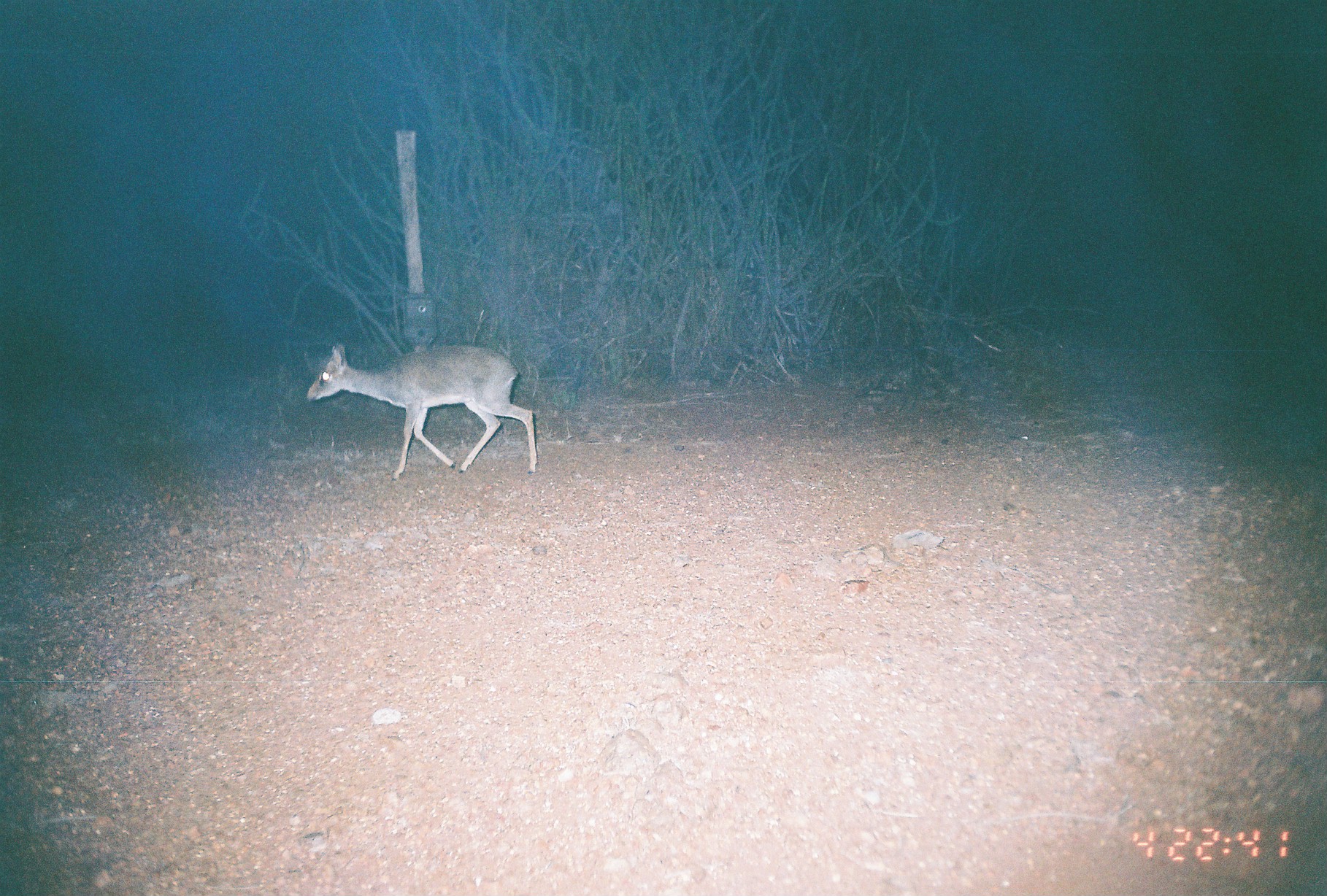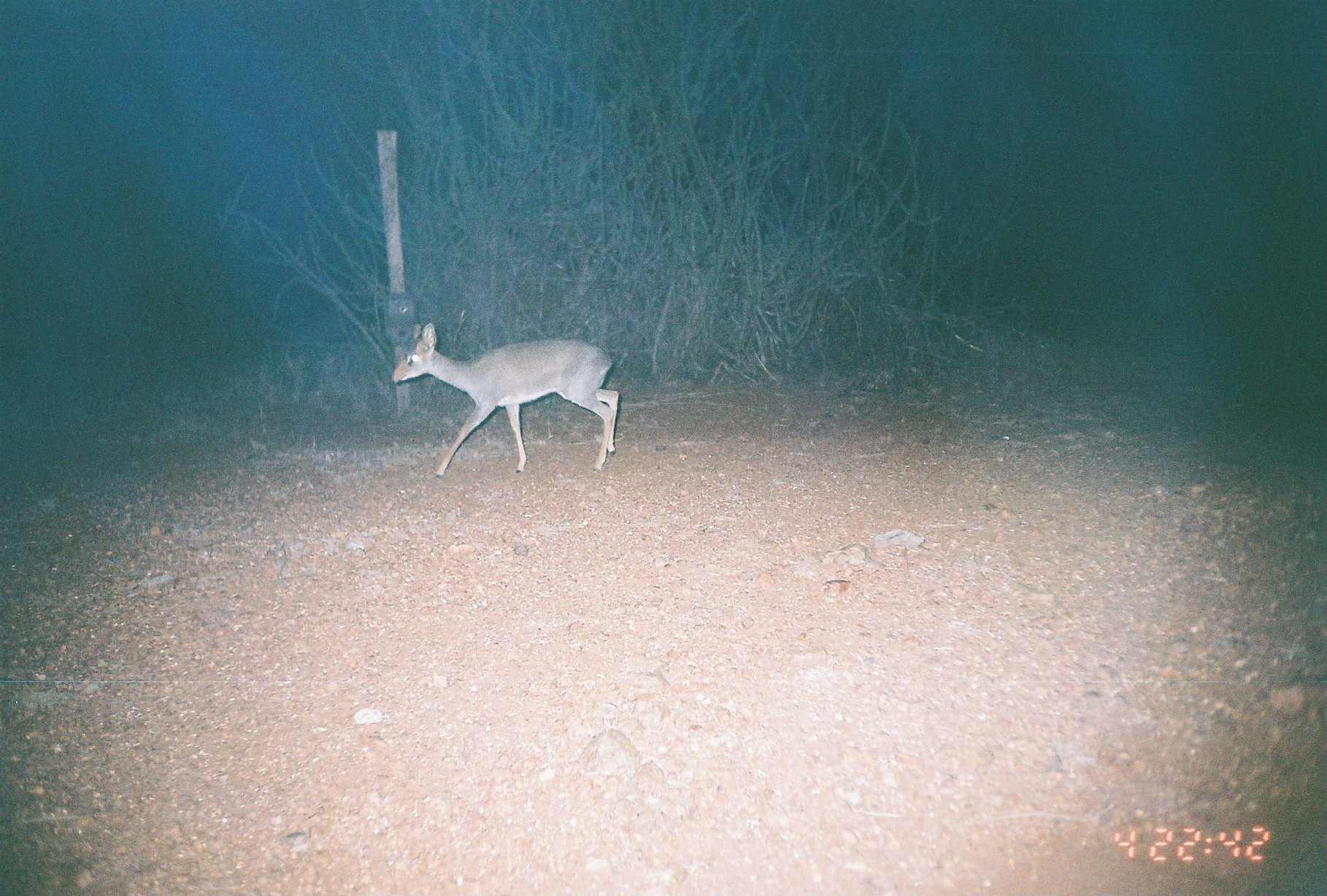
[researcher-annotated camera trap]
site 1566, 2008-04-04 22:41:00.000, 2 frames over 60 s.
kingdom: Animalia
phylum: Chordata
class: Mammalia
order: Artiodactyla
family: Bovidae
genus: Madoqua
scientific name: Madoqua guentheri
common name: günther's dik-dik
Madoqua guentheri (günther's dik-dik), count 1.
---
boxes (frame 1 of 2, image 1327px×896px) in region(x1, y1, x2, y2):
madoqua guentheri: region(305, 341, 537, 481)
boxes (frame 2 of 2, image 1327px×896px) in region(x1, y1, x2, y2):
madoqua guentheri: region(390, 321, 619, 478)